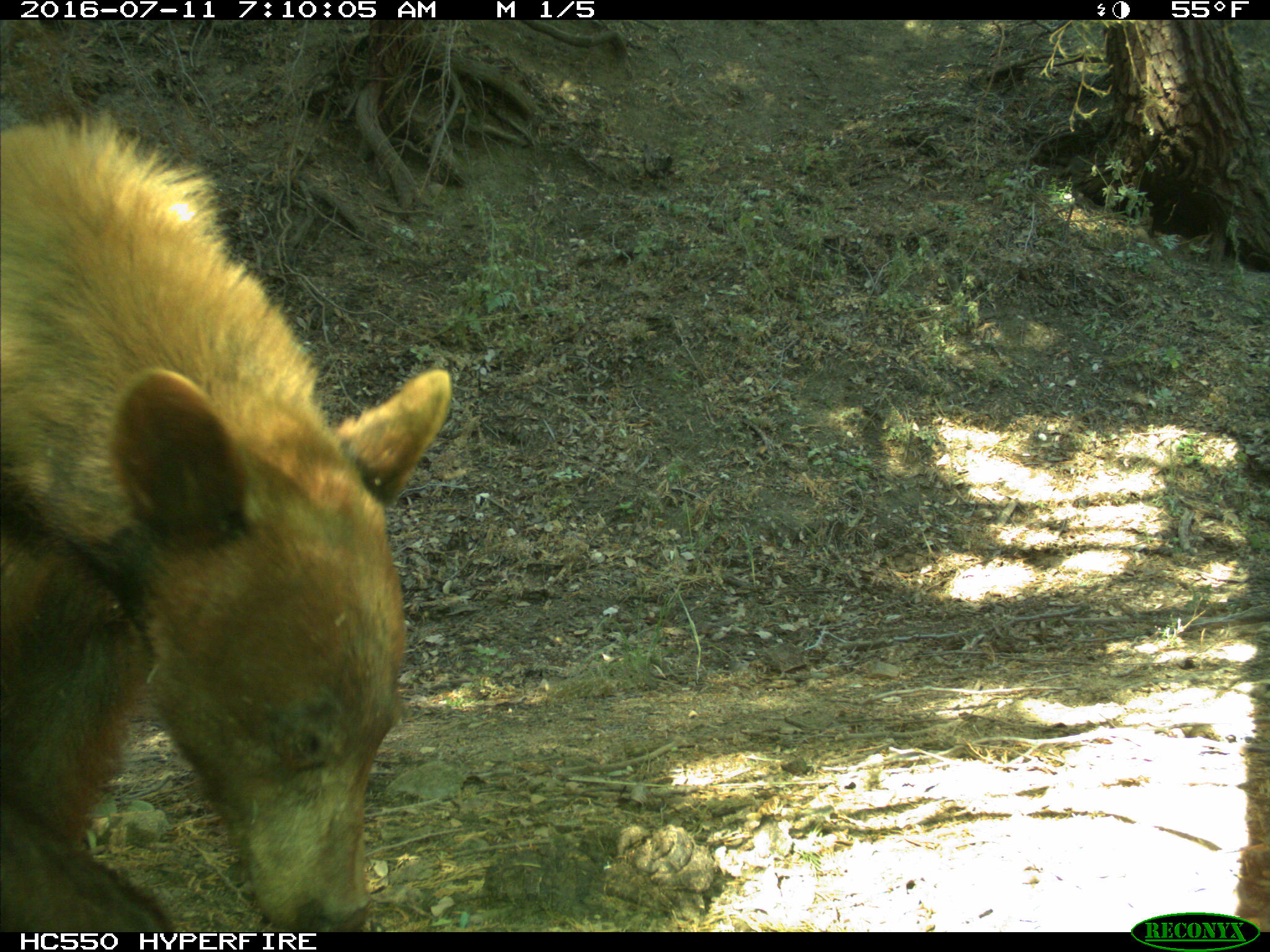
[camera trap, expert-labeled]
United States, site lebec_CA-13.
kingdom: Animalia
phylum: Chordata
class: Mammalia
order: Carnivora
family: Ursidae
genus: Ursus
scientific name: Ursus americanus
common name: american black bear